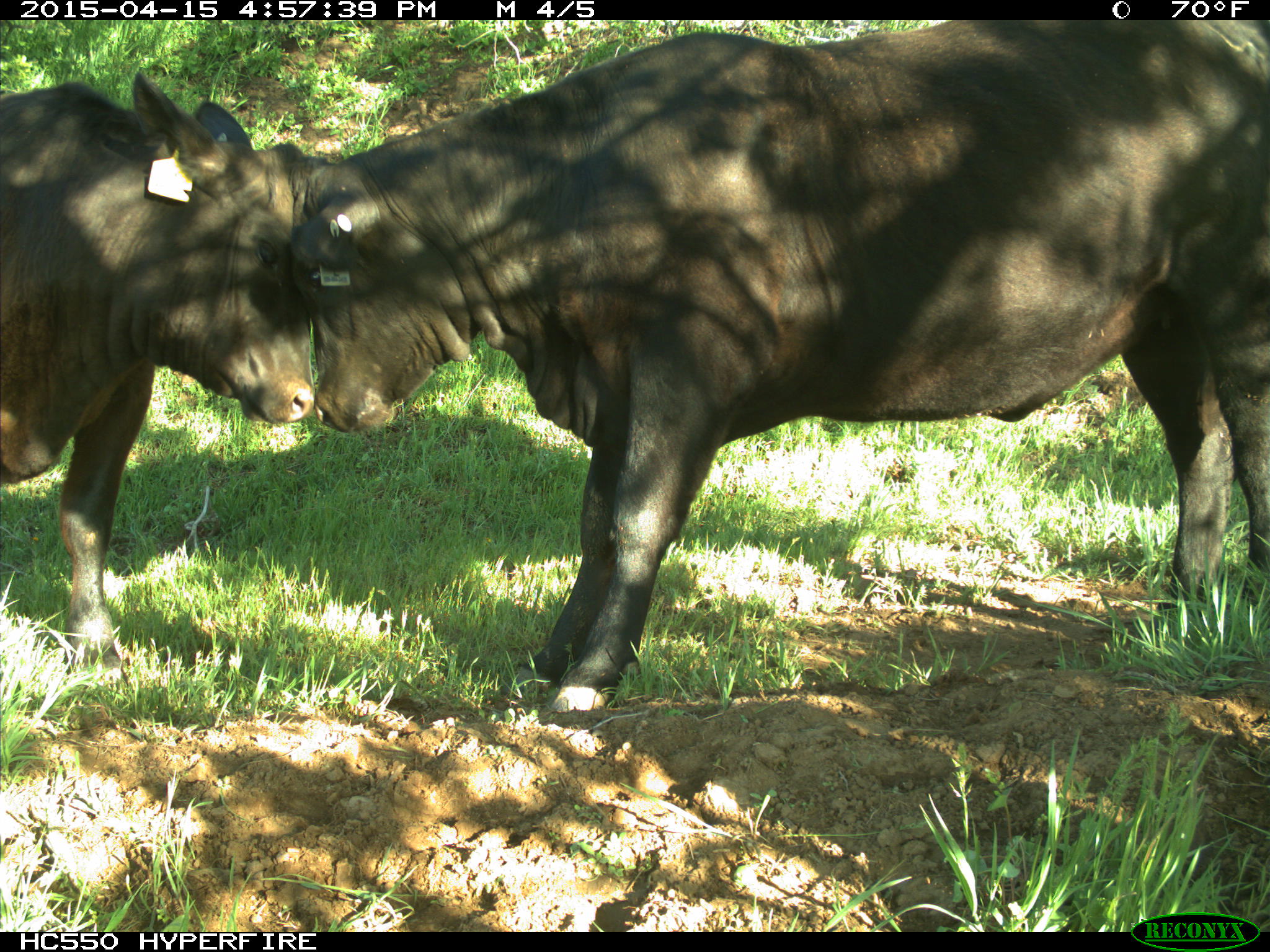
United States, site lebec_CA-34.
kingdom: Animalia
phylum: Chordata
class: Mammalia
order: Artiodactyla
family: Bovidae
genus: Bos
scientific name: Bos taurus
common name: domestic cow